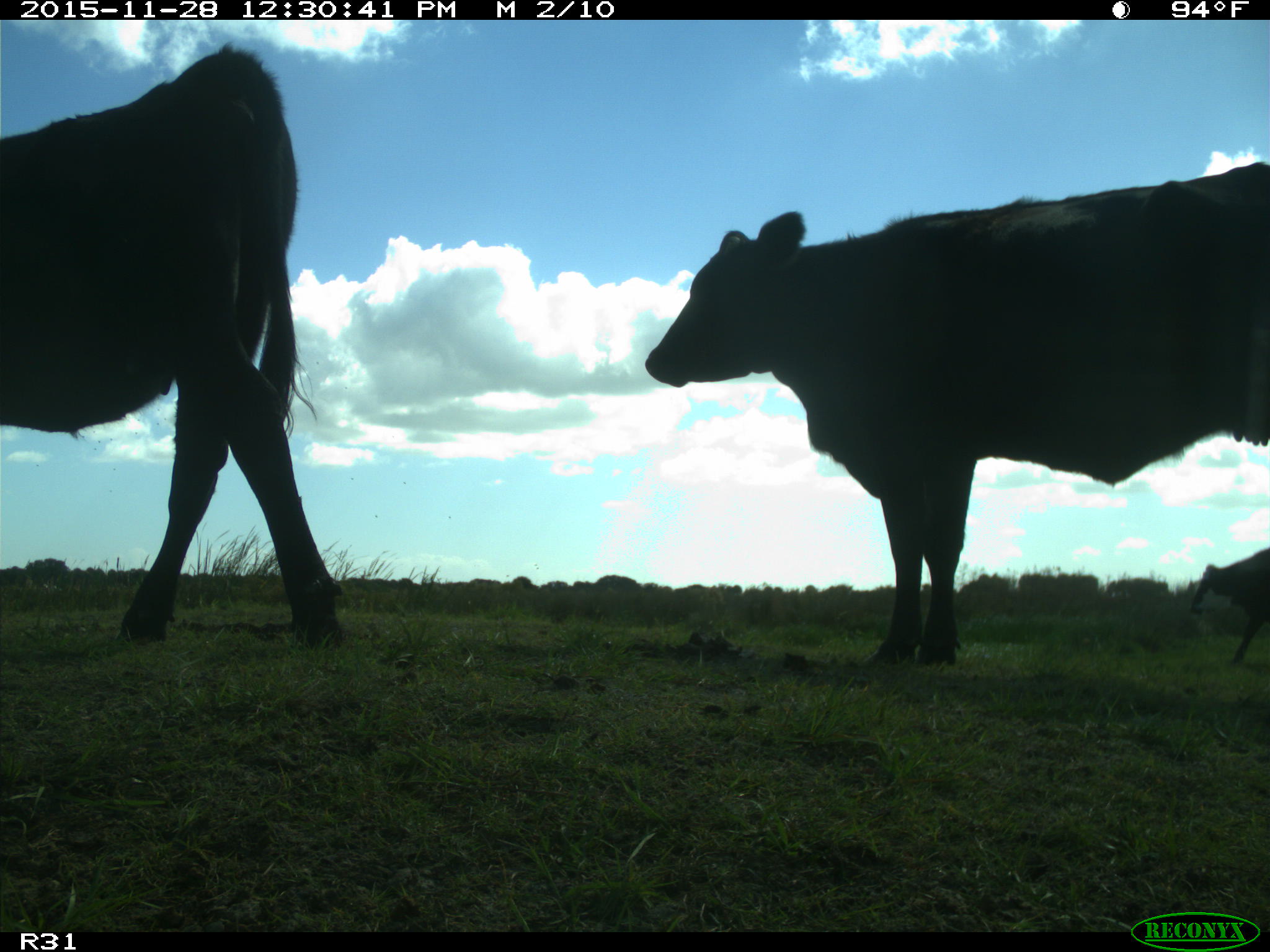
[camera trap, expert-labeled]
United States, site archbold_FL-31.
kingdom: Animalia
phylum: Chordata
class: Mammalia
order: Artiodactyla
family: Bovidae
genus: Bos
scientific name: Bos taurus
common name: domestic cow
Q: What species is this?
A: Bos taurus (domestic cow).